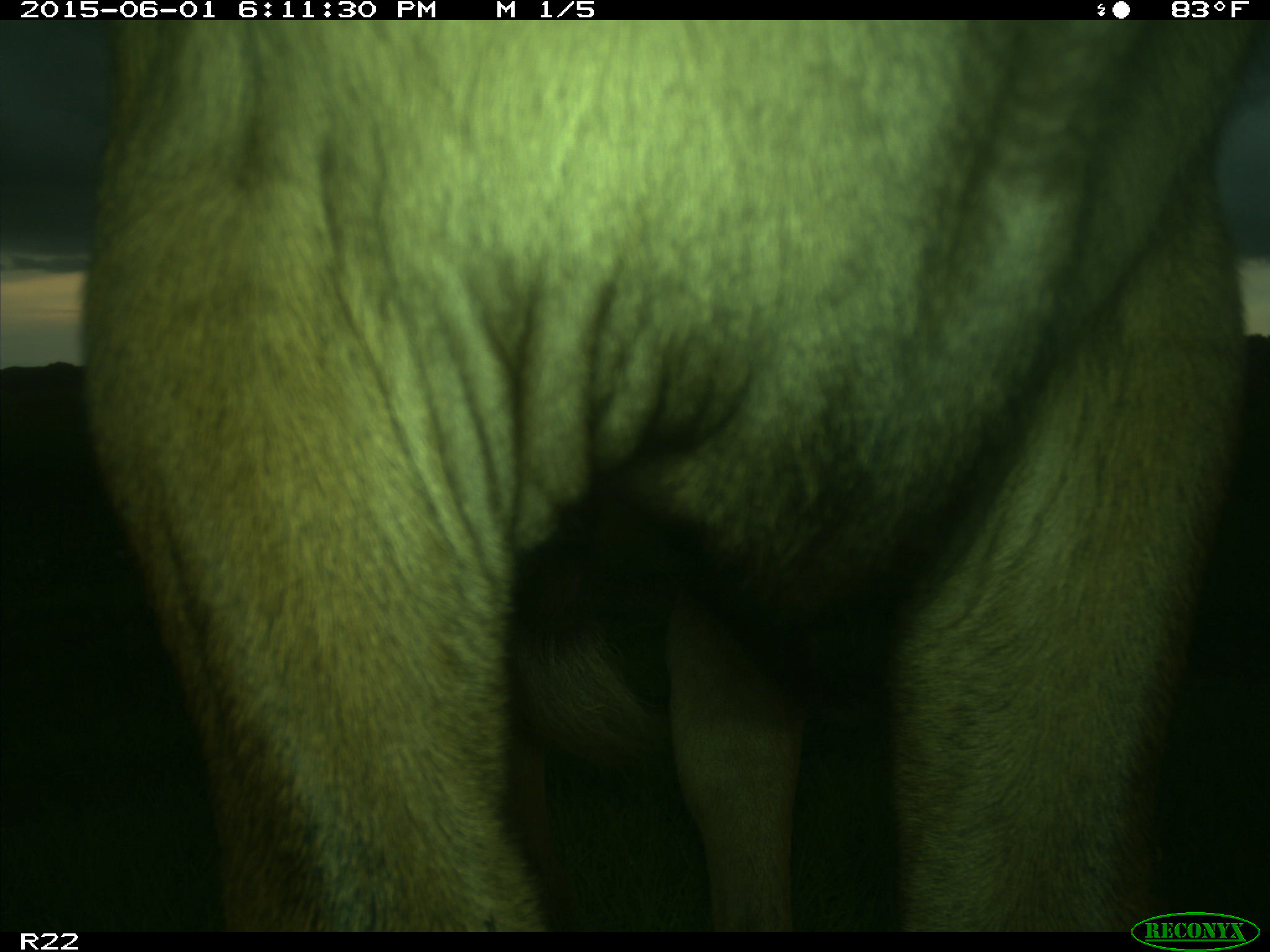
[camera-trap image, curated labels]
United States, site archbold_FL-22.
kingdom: Animalia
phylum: Chordata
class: Mammalia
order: Artiodactyla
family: Bovidae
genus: Bos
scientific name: Bos taurus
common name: domestic cow